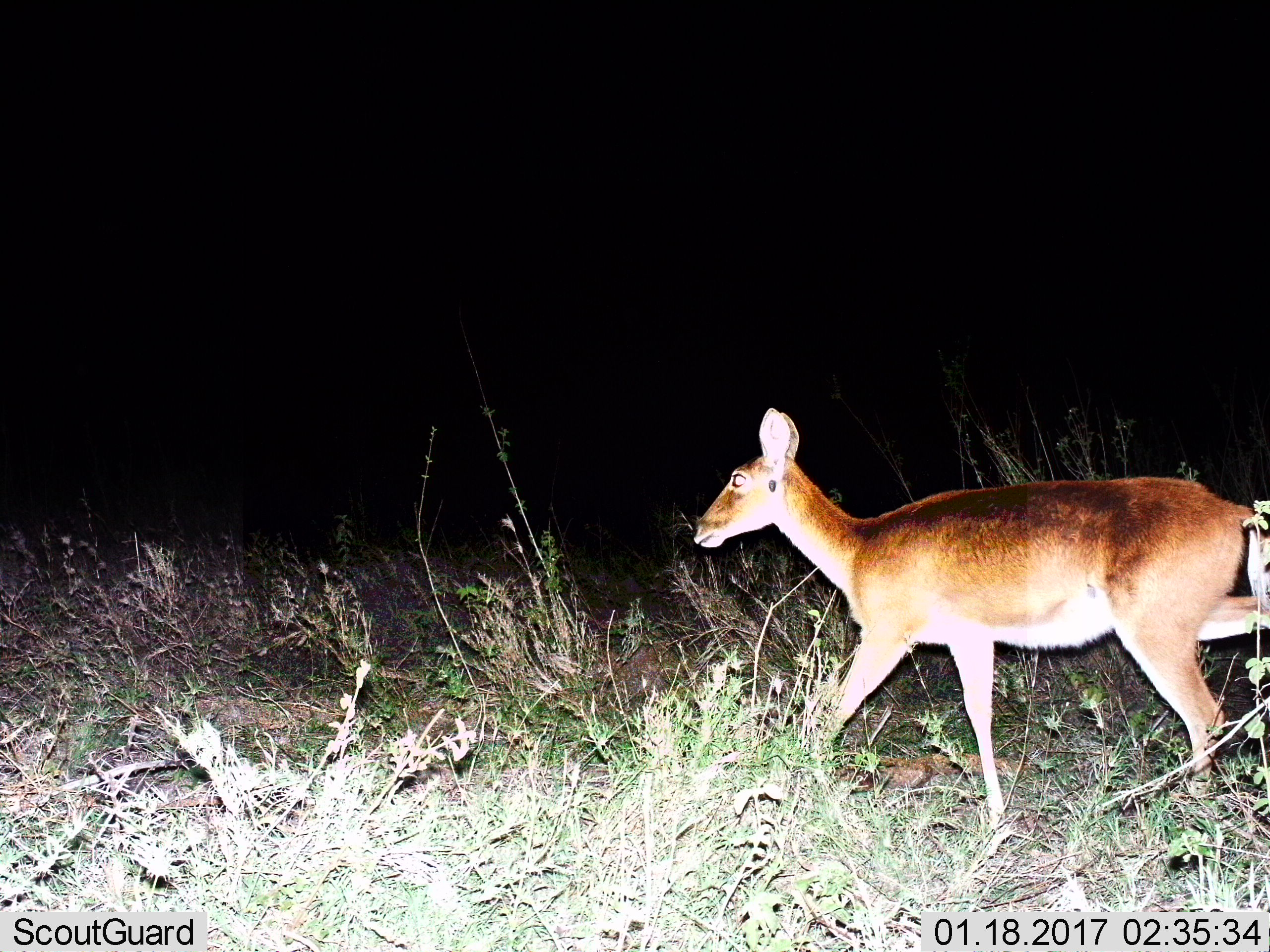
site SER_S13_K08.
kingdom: Animalia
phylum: Chordata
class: Mammalia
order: Artiodactyla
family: Bovidae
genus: Redunca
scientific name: Redunca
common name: reedbuck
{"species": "reedbuck (Redunca)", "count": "1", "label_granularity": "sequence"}